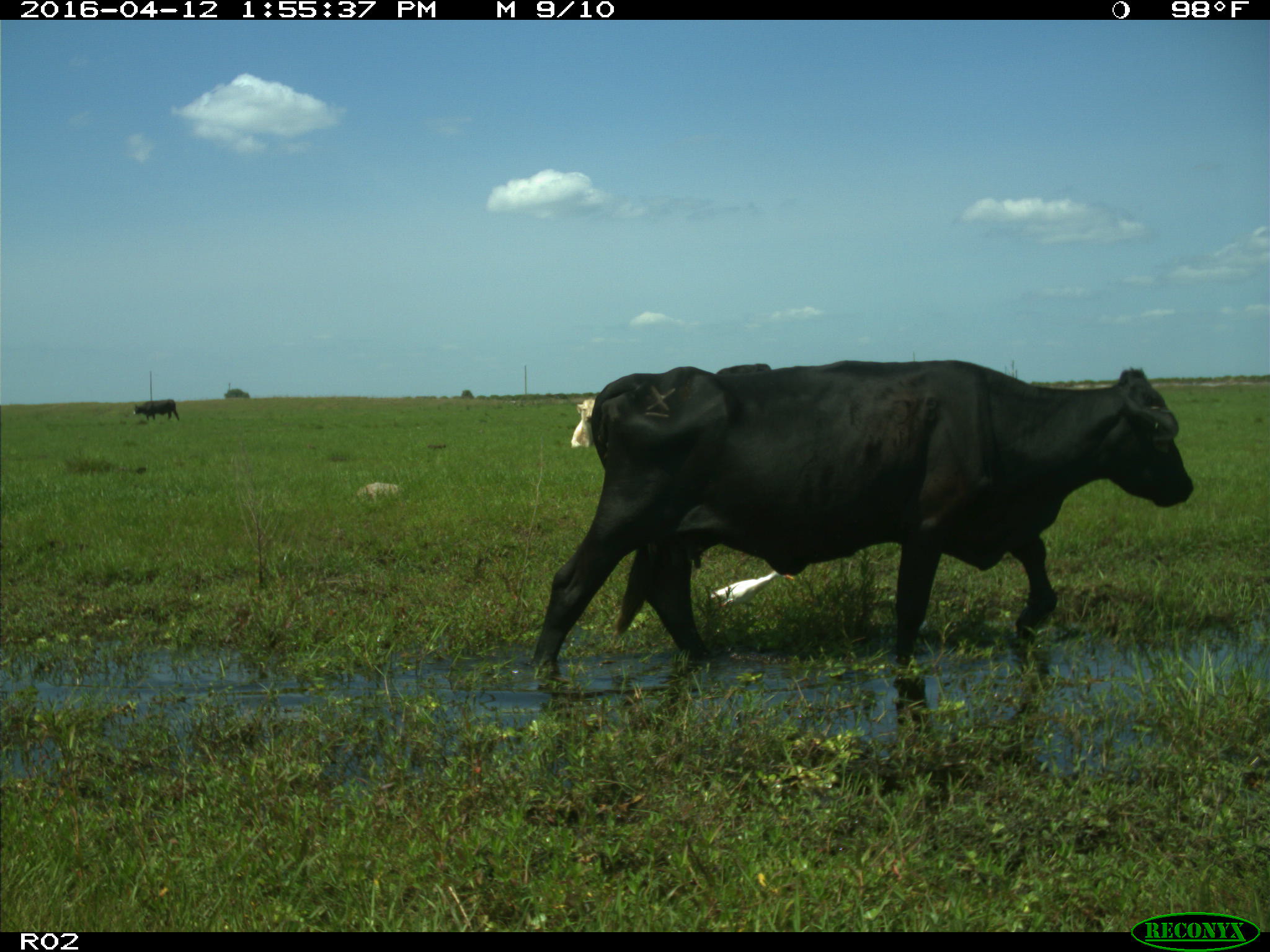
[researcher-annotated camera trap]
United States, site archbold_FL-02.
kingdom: Animalia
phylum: Chordata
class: Mammalia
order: Artiodactyla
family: Bovidae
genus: Bos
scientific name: Bos taurus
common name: domestic cow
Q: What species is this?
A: Bos taurus (domestic cow).